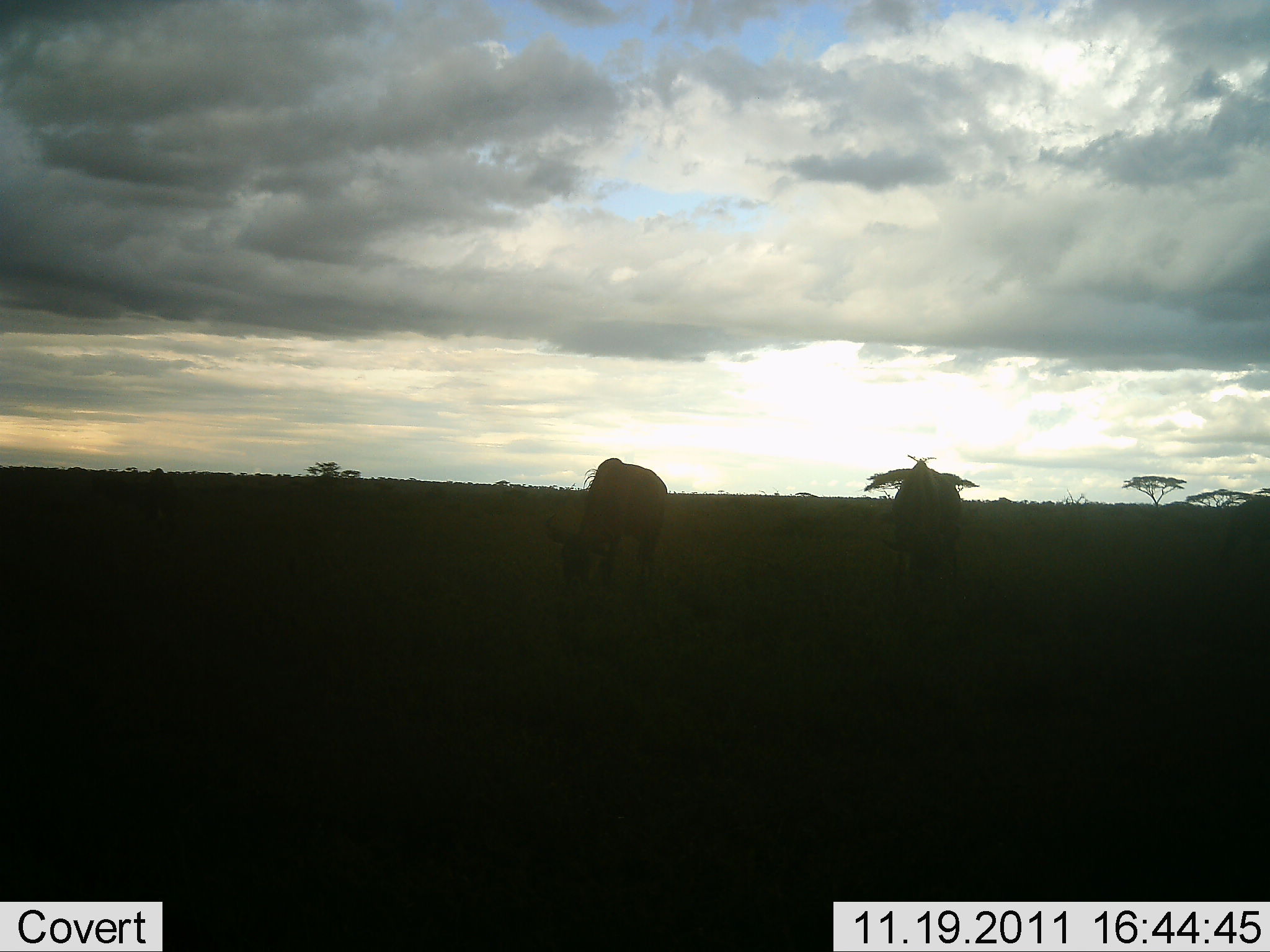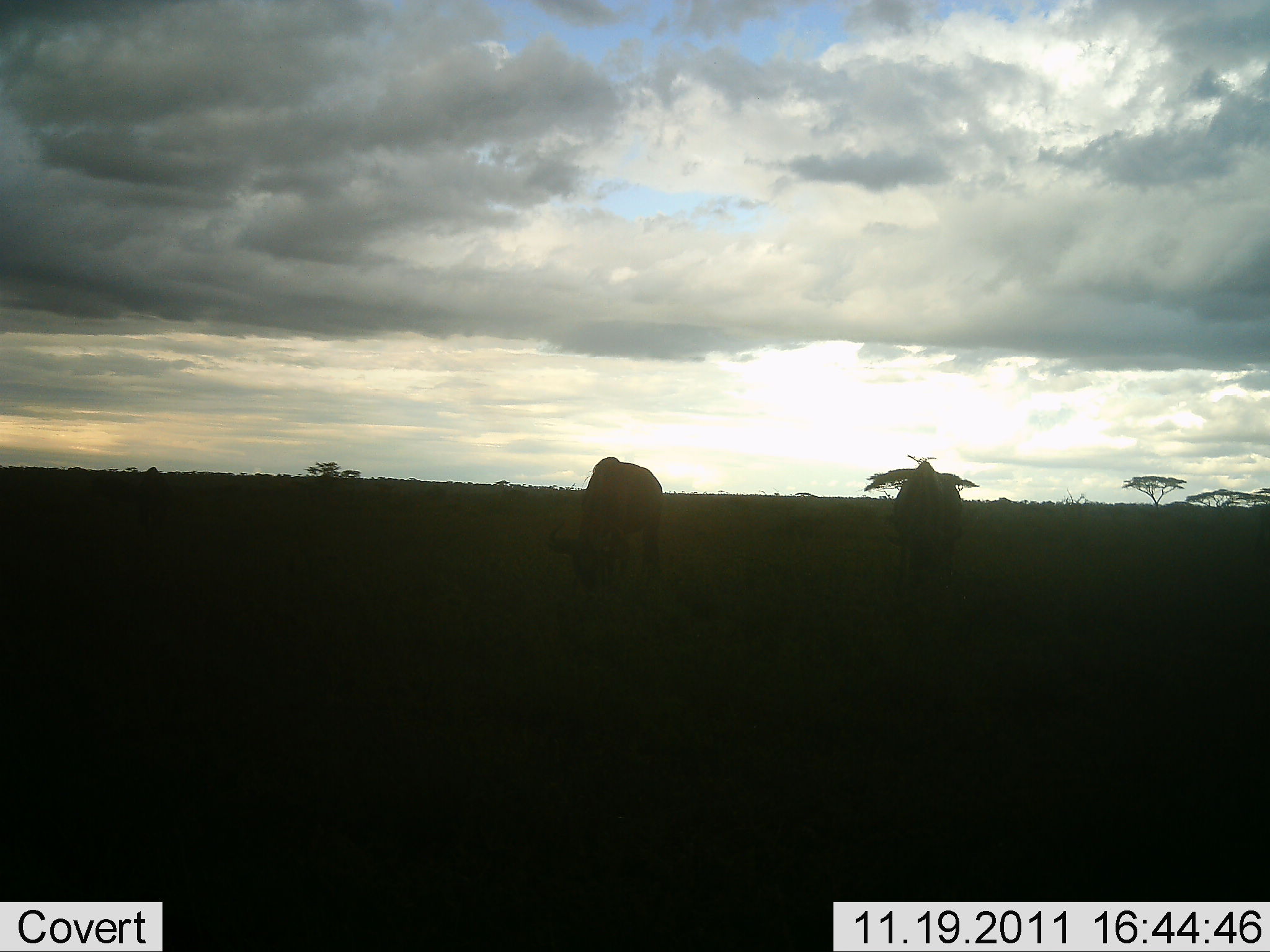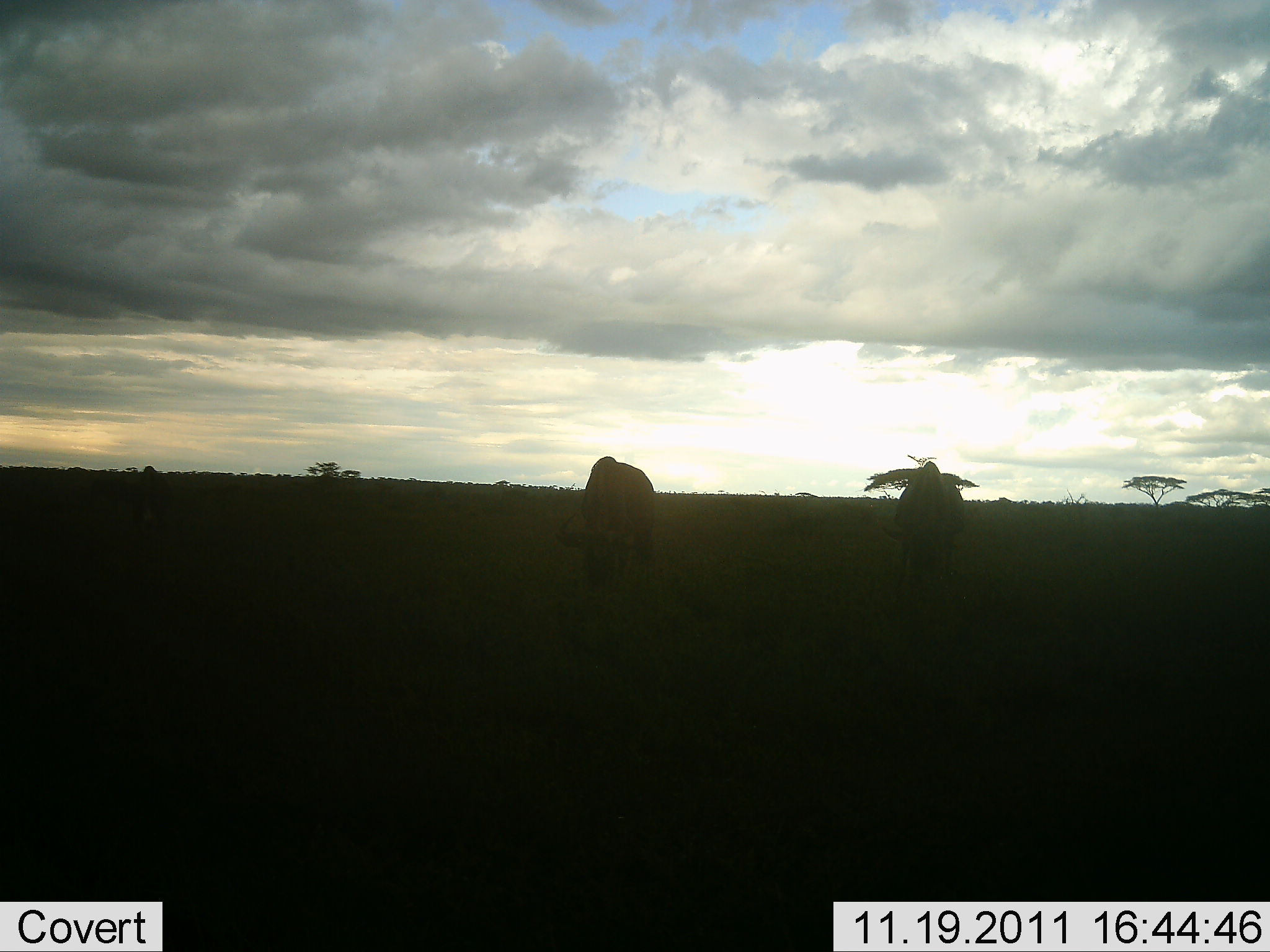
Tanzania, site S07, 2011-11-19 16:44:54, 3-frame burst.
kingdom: Animalia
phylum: Chordata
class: Mammalia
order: Artiodactyla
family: Bovidae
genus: Connochaetes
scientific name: Connochaetes taurinus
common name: blue wildebeest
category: wildebeest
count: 4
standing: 15%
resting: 0%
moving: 8%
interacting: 0%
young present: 0%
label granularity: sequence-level